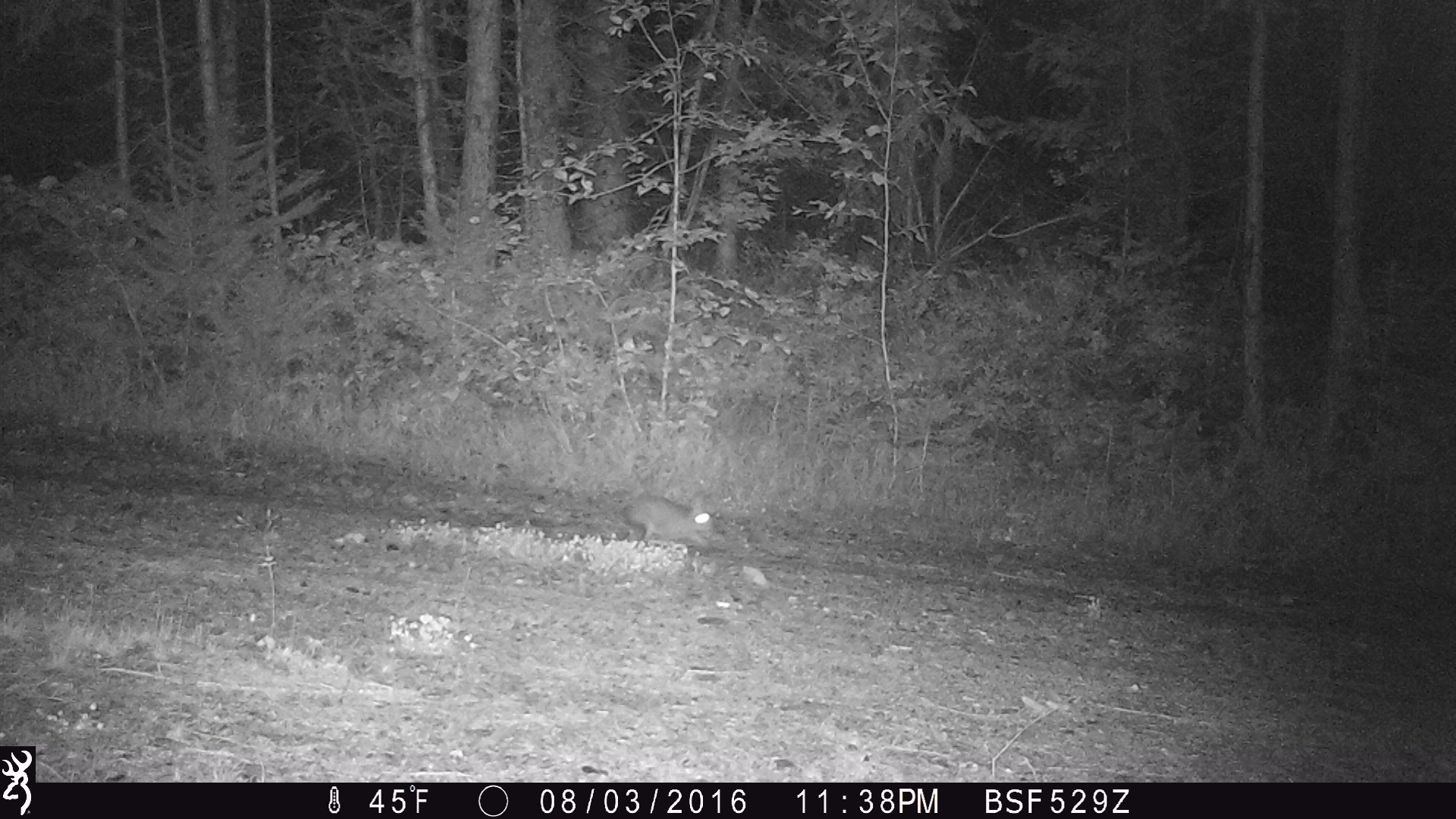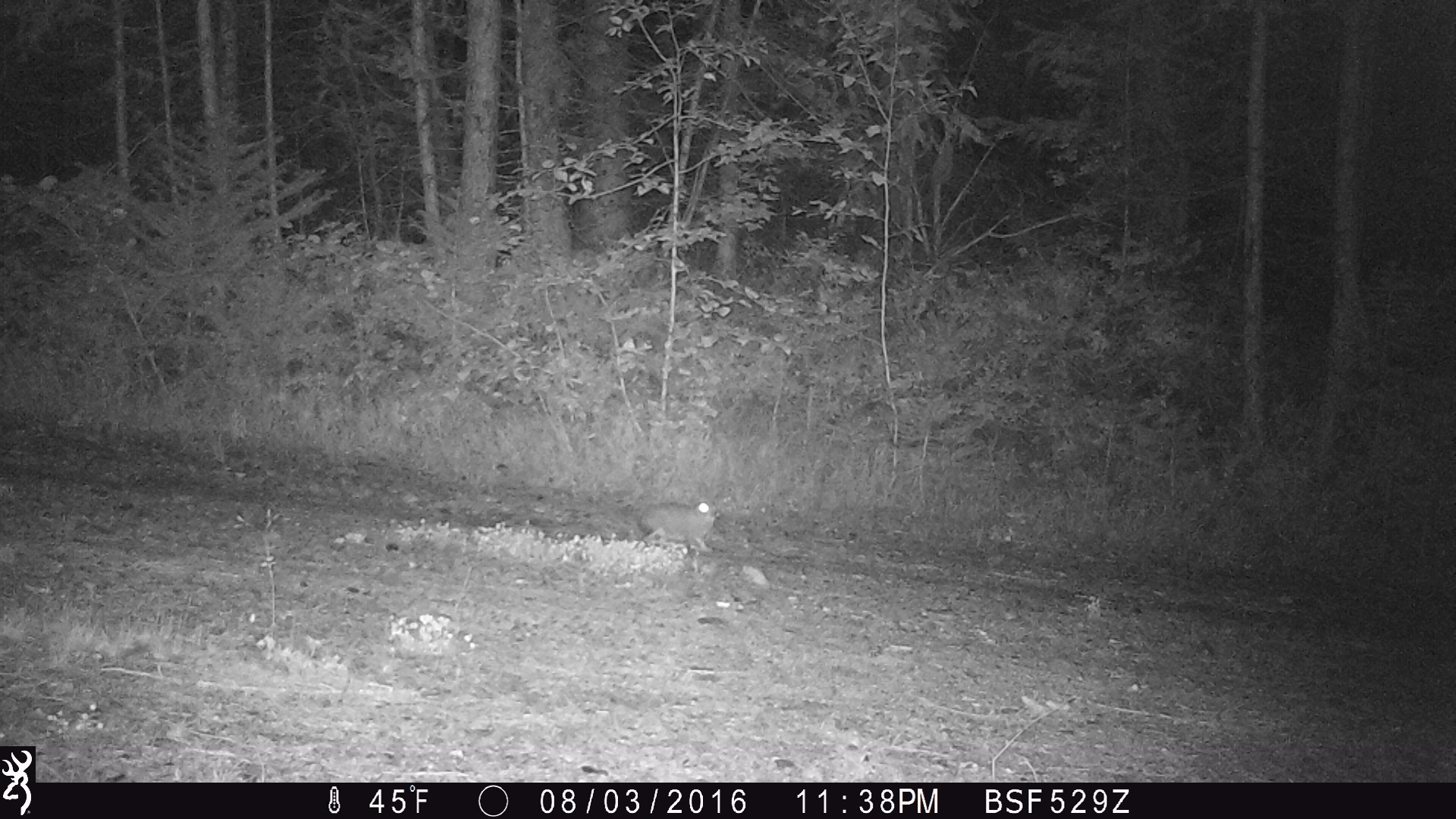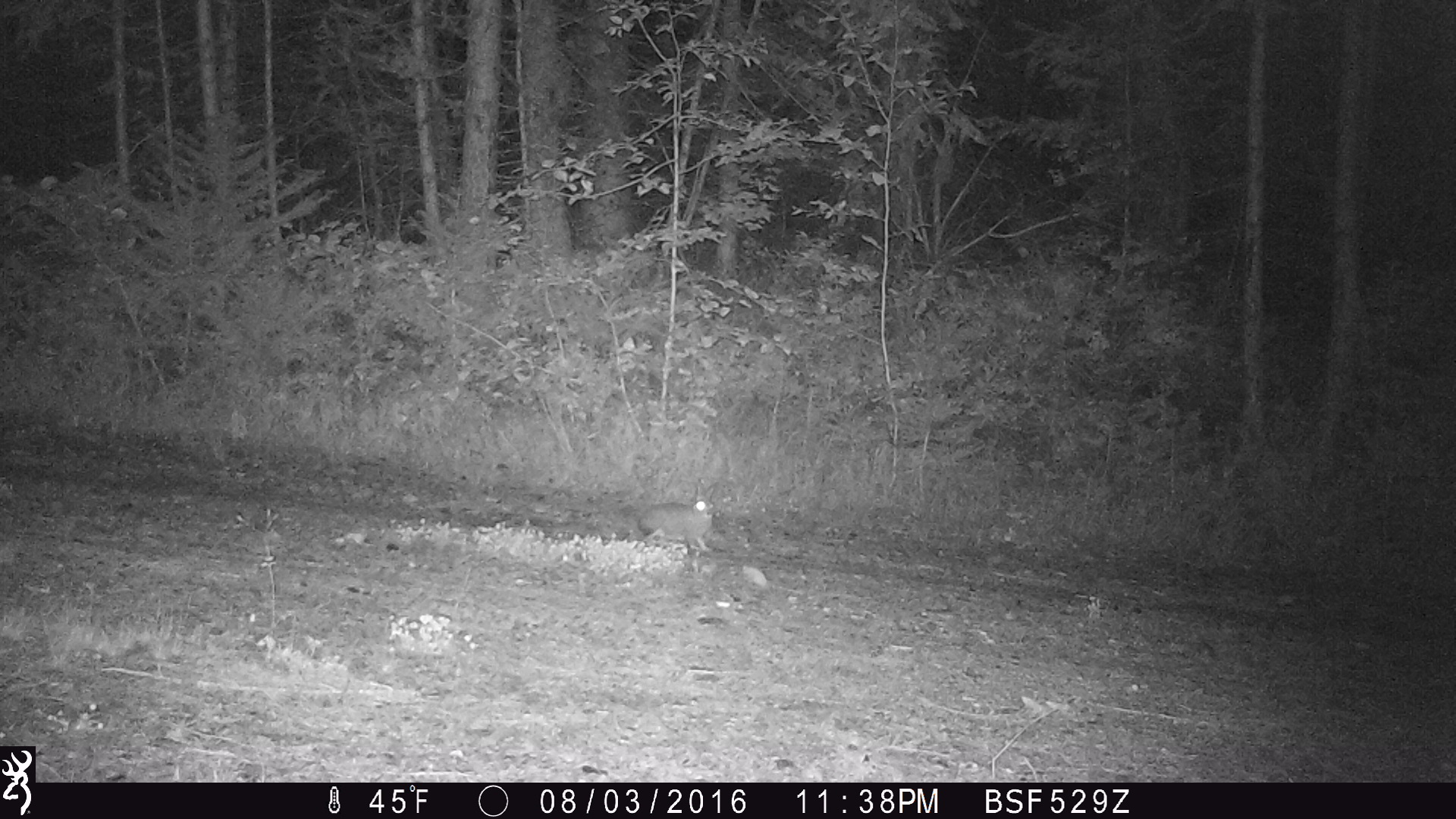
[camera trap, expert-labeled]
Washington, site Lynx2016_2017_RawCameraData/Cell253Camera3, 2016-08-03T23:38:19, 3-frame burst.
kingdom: Animalia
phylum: Chordata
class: Mammalia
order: Lagomorpha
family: Leporidae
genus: Lepus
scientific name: Lepus americanus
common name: snowshoe hare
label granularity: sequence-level